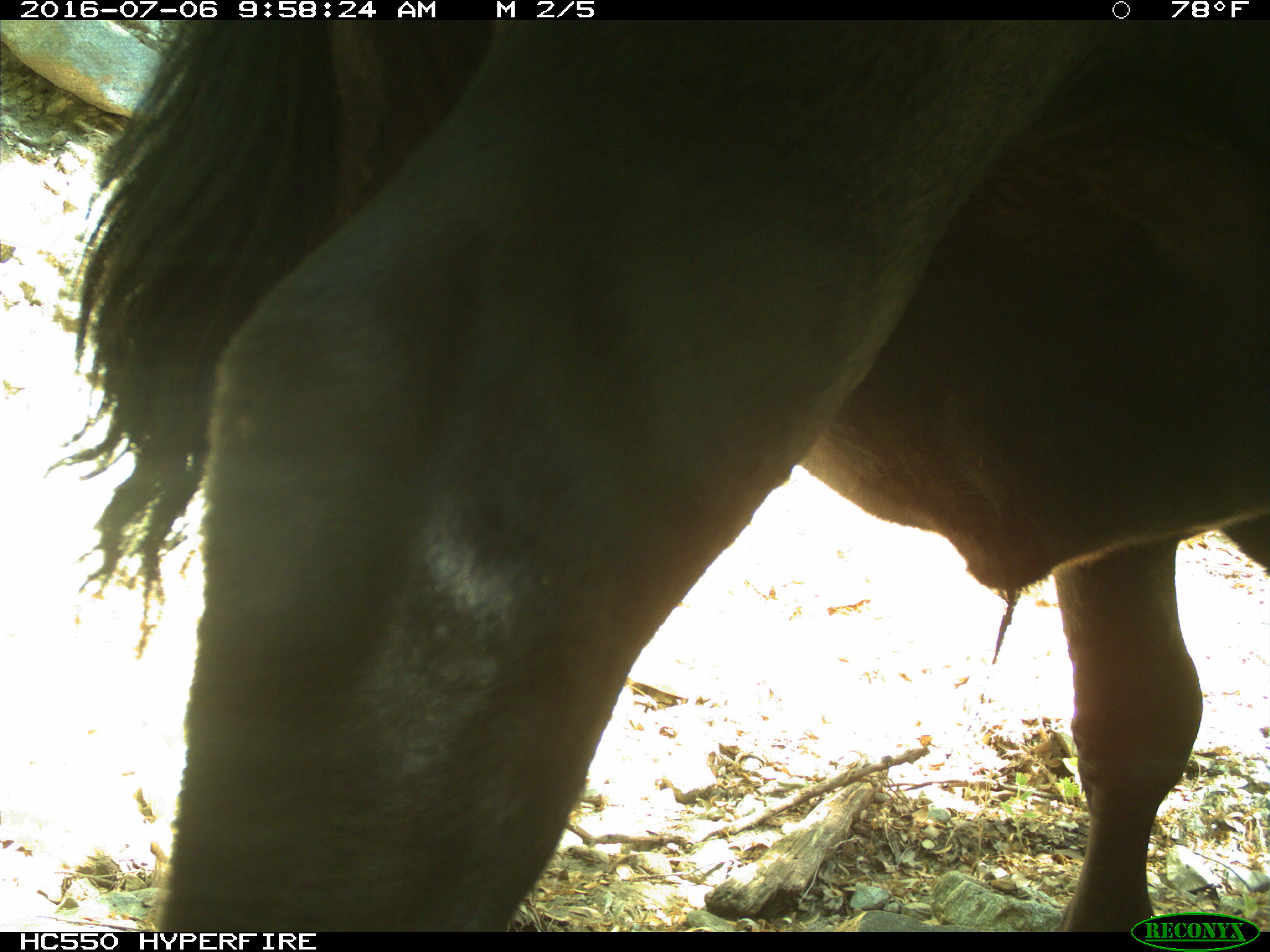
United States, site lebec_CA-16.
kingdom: Animalia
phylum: Chordata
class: Mammalia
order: Artiodactyla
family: Bovidae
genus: Bos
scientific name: Bos taurus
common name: domestic cow